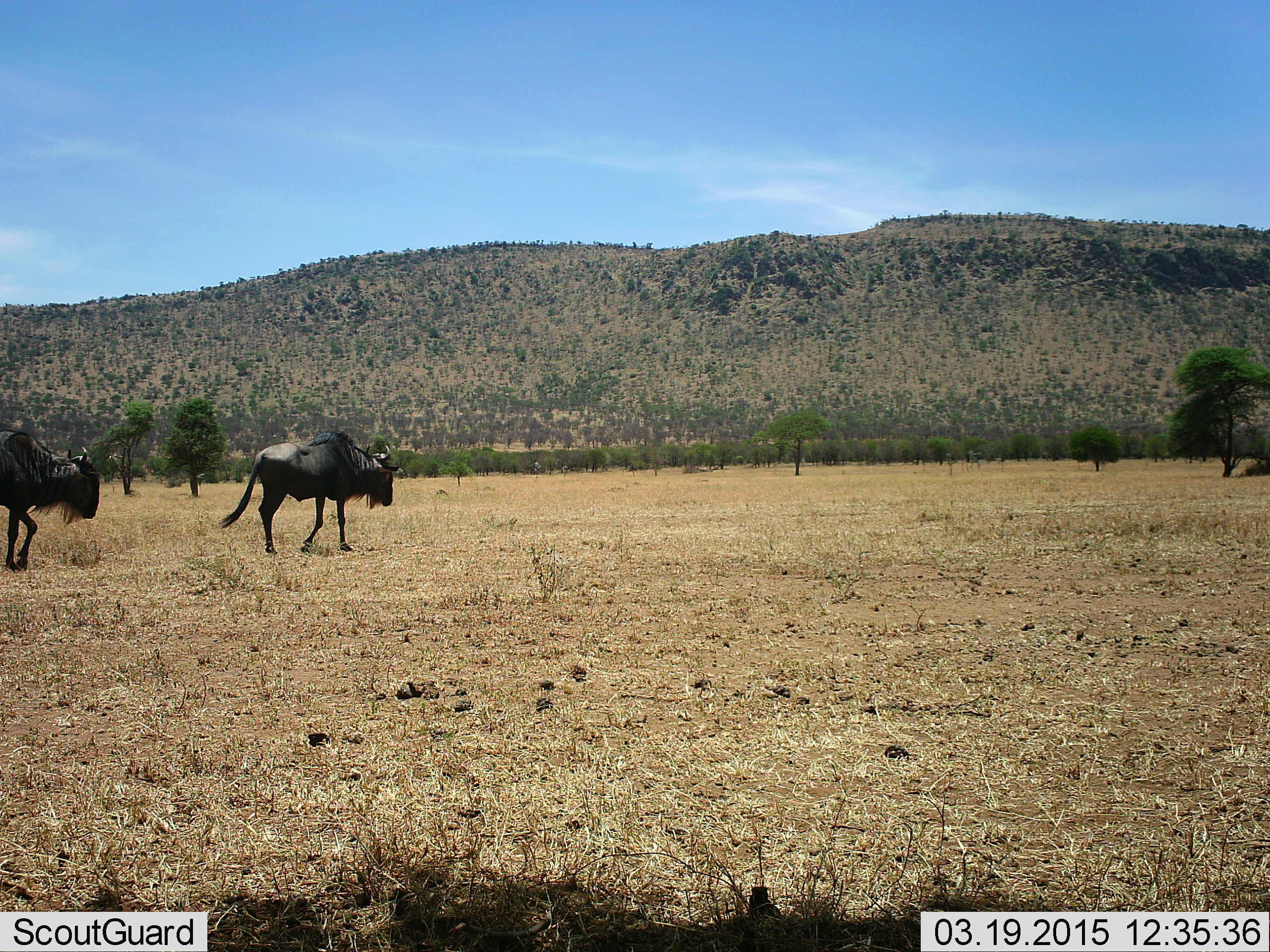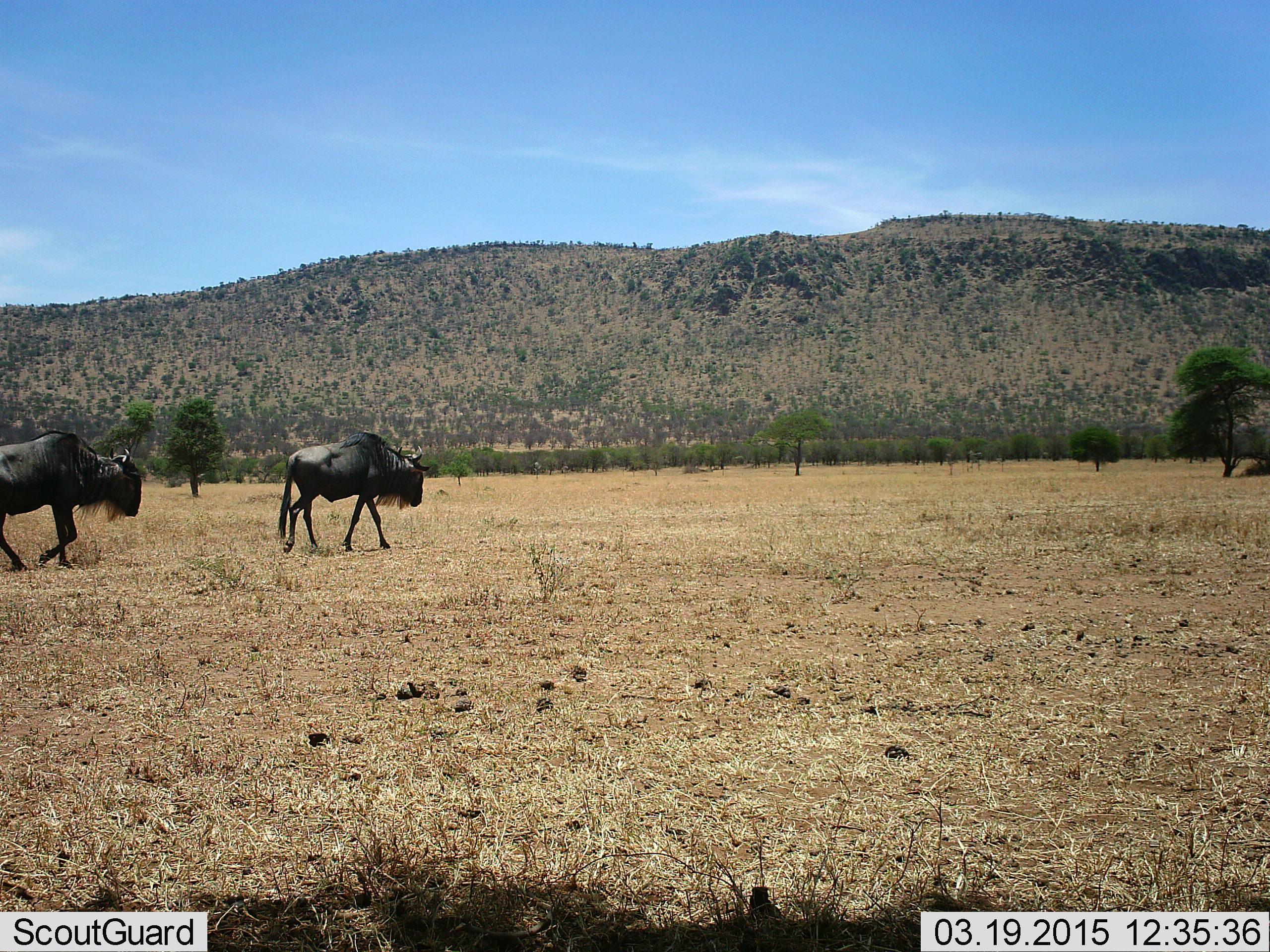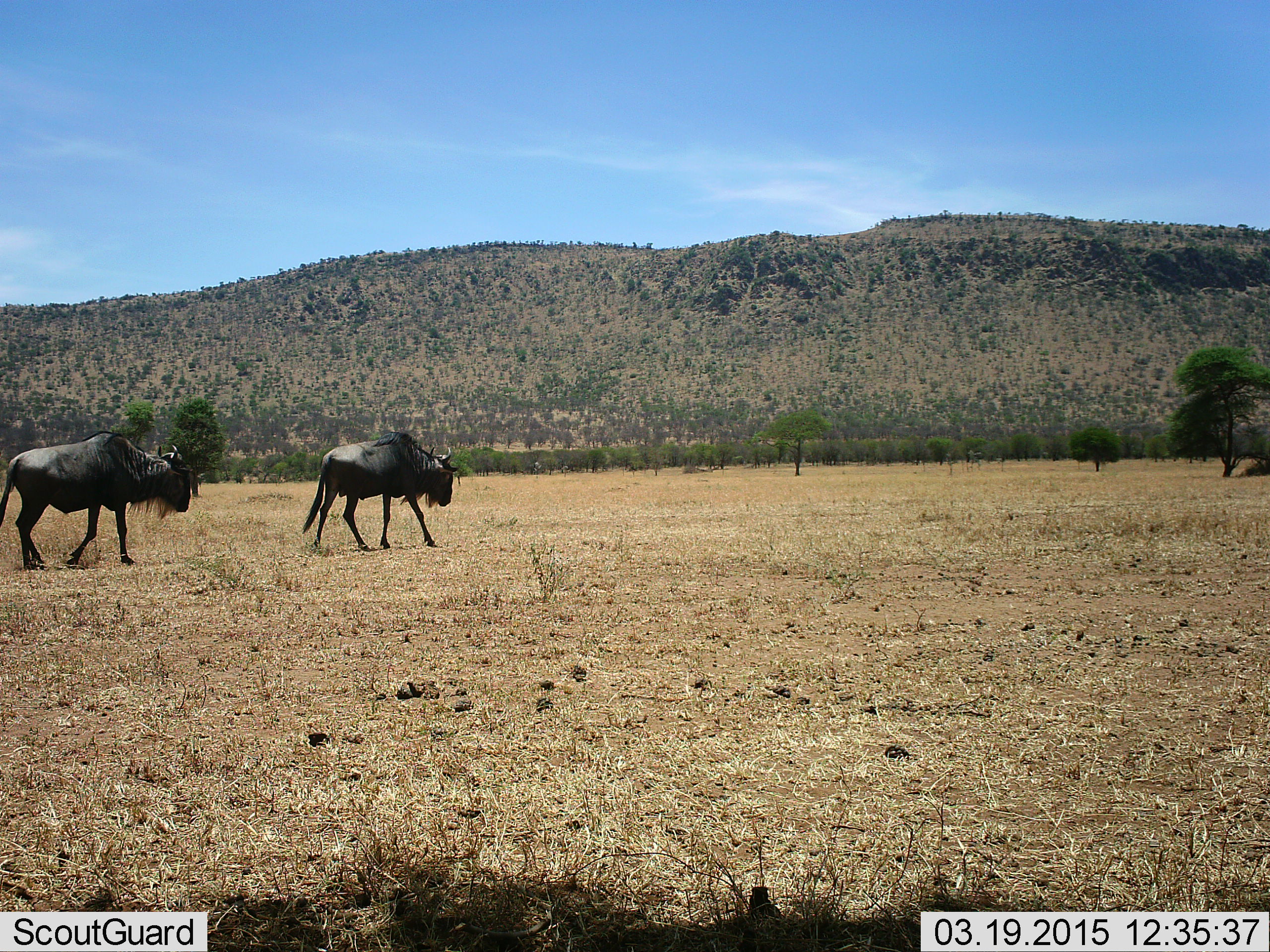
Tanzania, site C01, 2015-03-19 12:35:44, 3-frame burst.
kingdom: Animalia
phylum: Chordata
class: Mammalia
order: Artiodactyla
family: Bovidae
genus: Connochaetes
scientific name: Connochaetes taurinus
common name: blue wildebeest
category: wildebeest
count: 2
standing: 10%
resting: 10%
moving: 90%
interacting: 0%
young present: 0%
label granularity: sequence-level